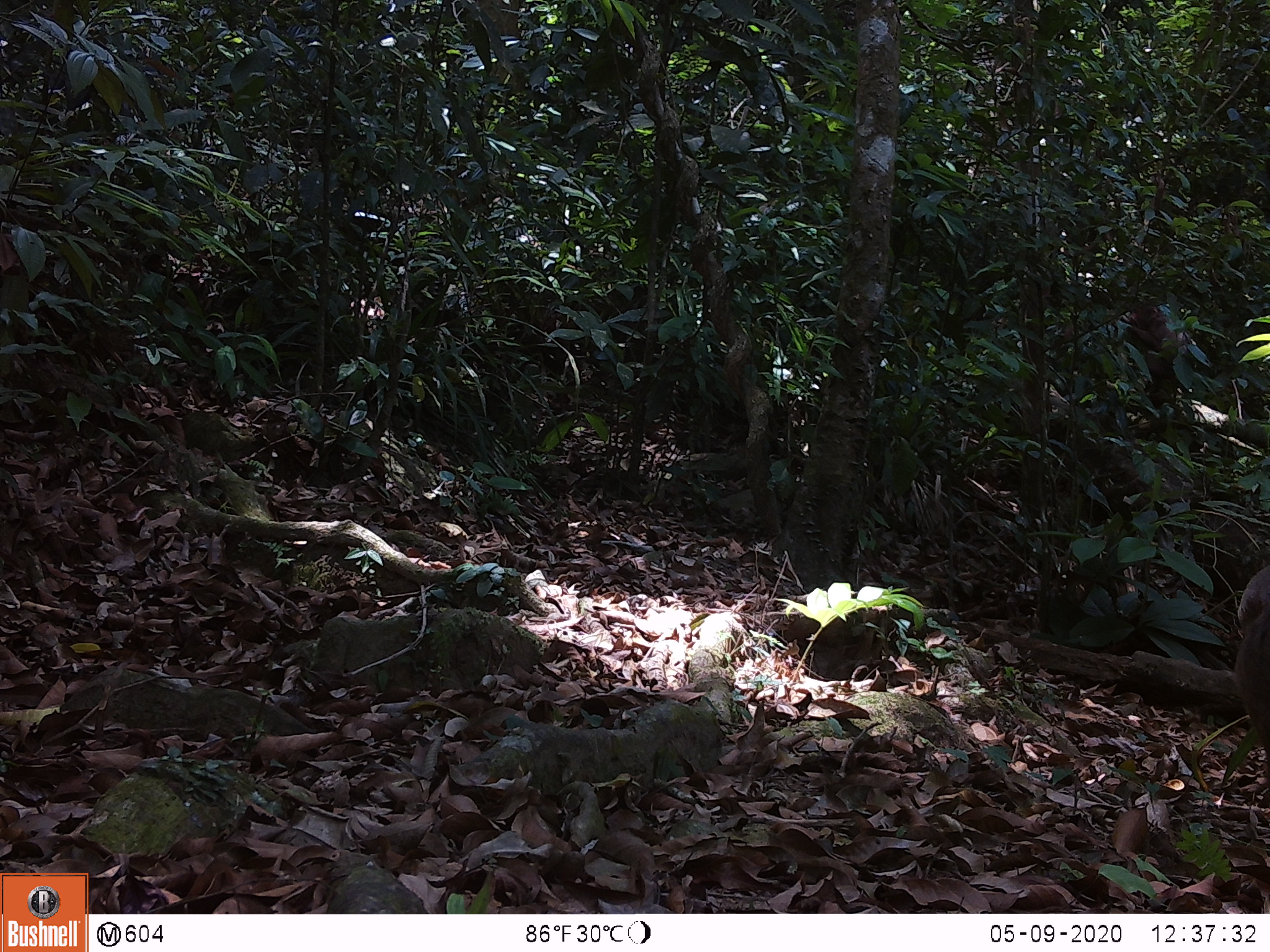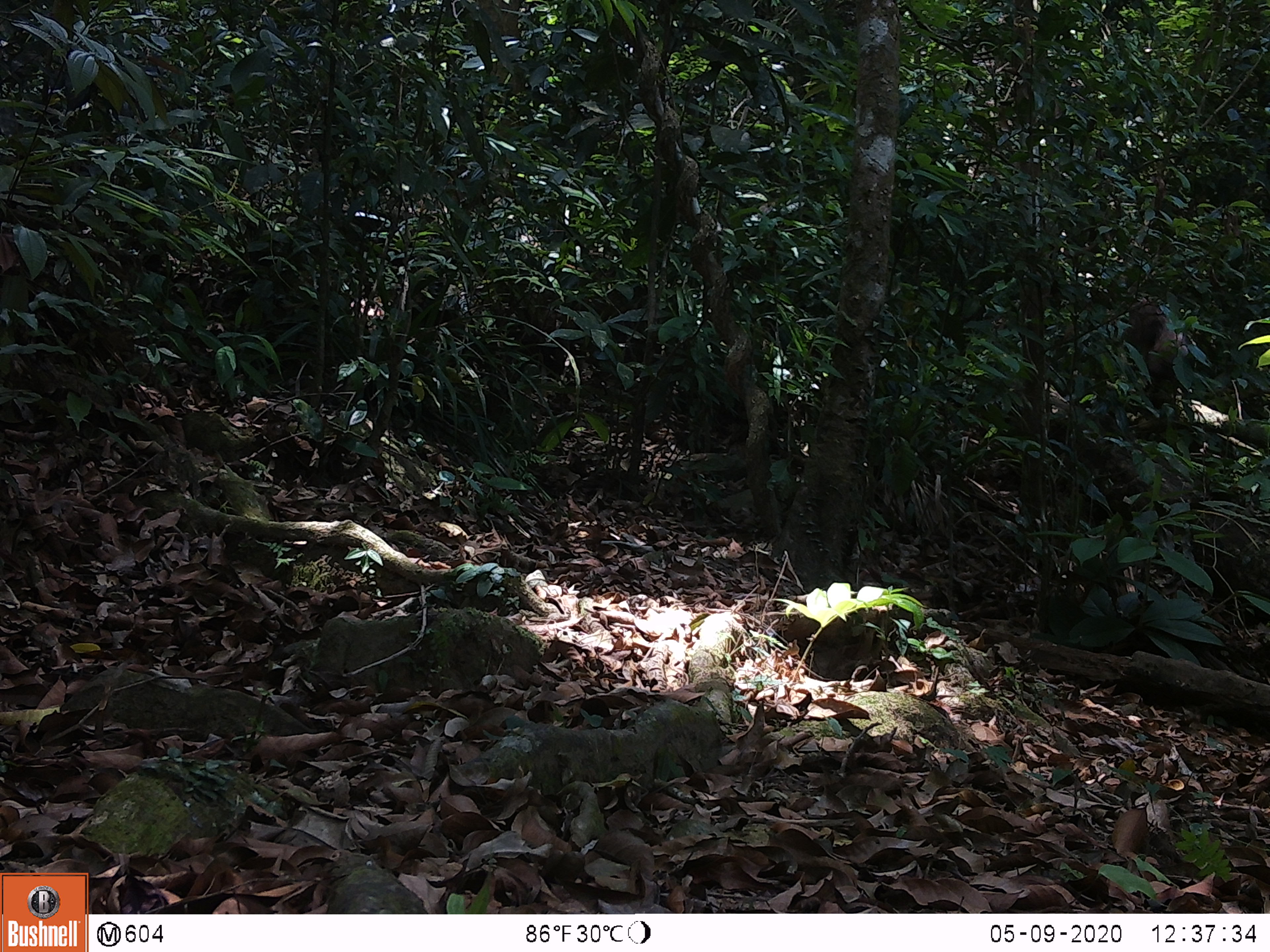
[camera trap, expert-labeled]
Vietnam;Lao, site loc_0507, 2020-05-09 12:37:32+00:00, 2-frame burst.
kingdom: Animalia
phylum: Chordata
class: Mammalia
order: Primates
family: Cercopithecidae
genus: Macaca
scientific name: Macaca arctoides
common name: stump-tailed macaque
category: stump tailed macaque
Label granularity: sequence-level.